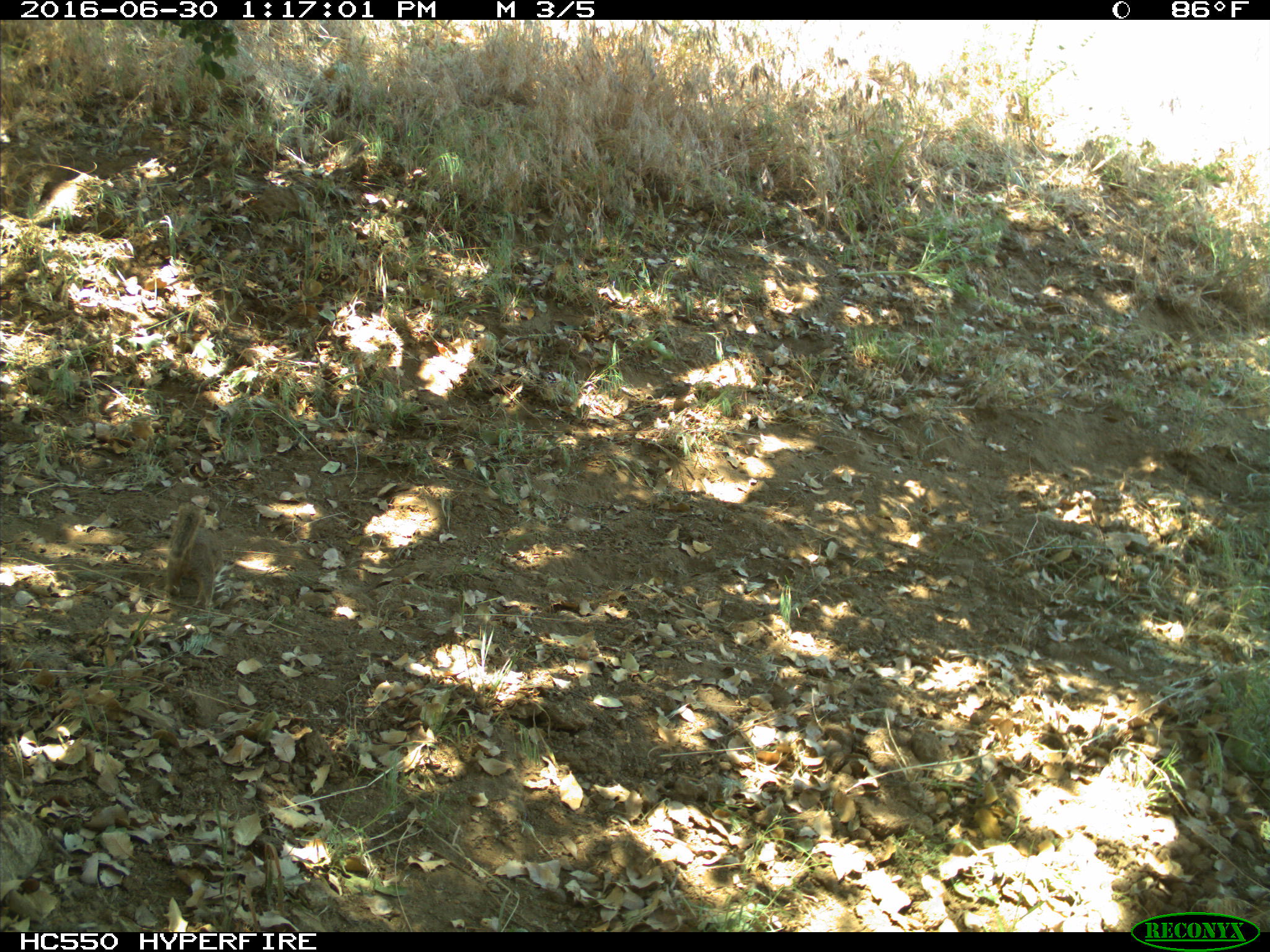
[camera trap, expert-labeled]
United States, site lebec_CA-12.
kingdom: Animalia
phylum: Chordata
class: Mammalia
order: Rodentia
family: Sciuridae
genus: Otospermophilus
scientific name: Otospermophilus beecheyi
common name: california ground squirrel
Otospermophilus beecheyi (california ground squirrel).